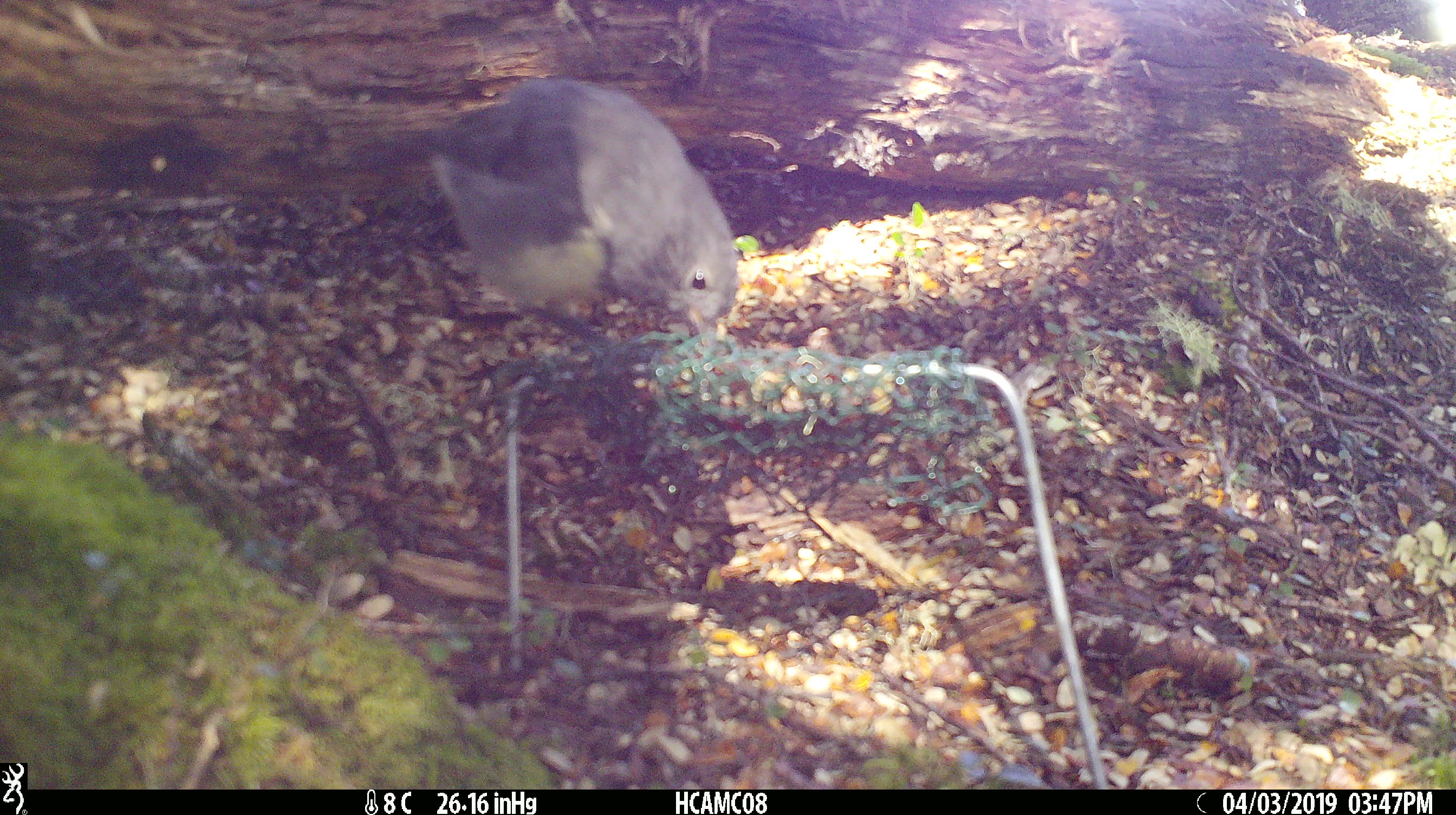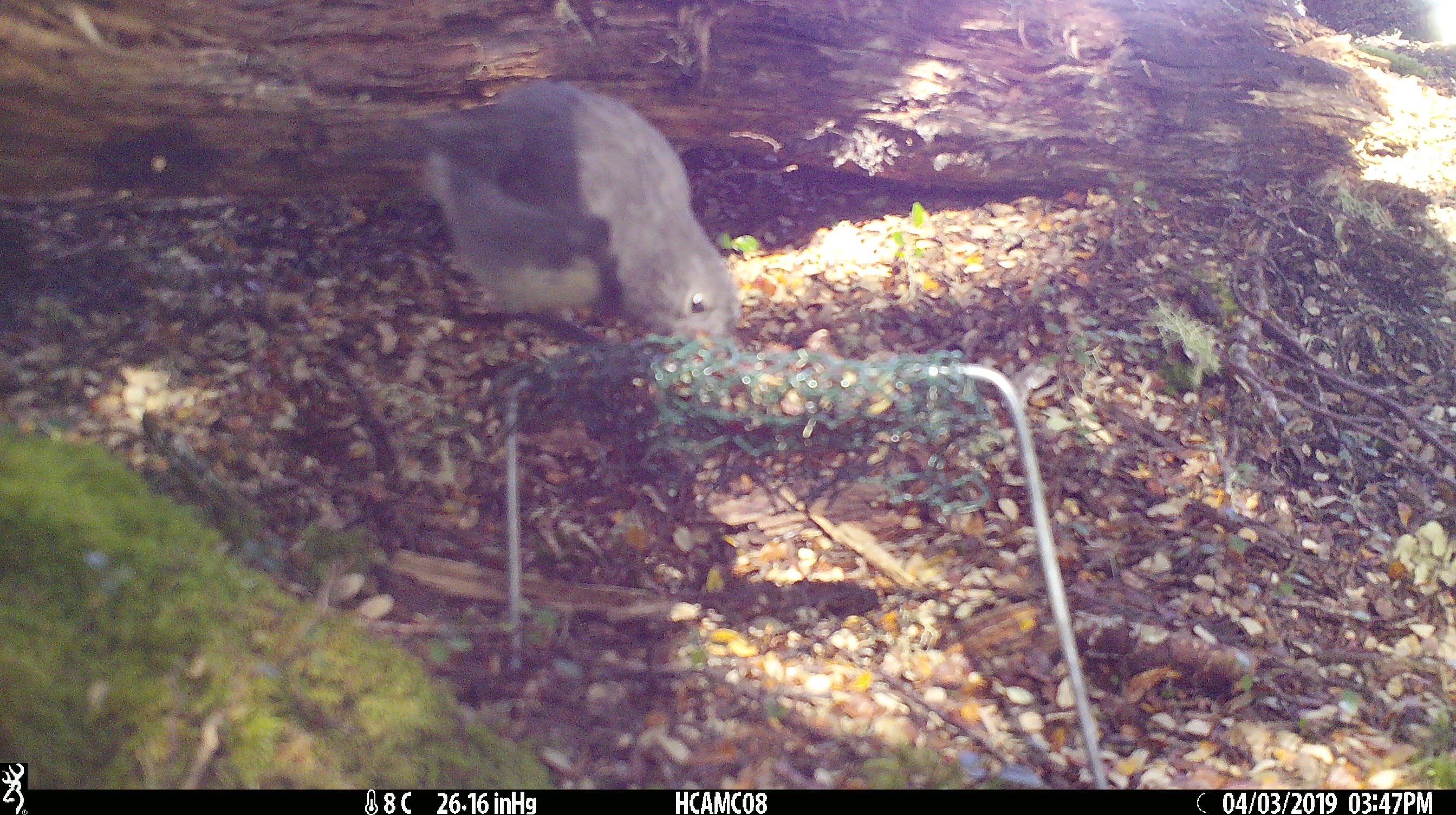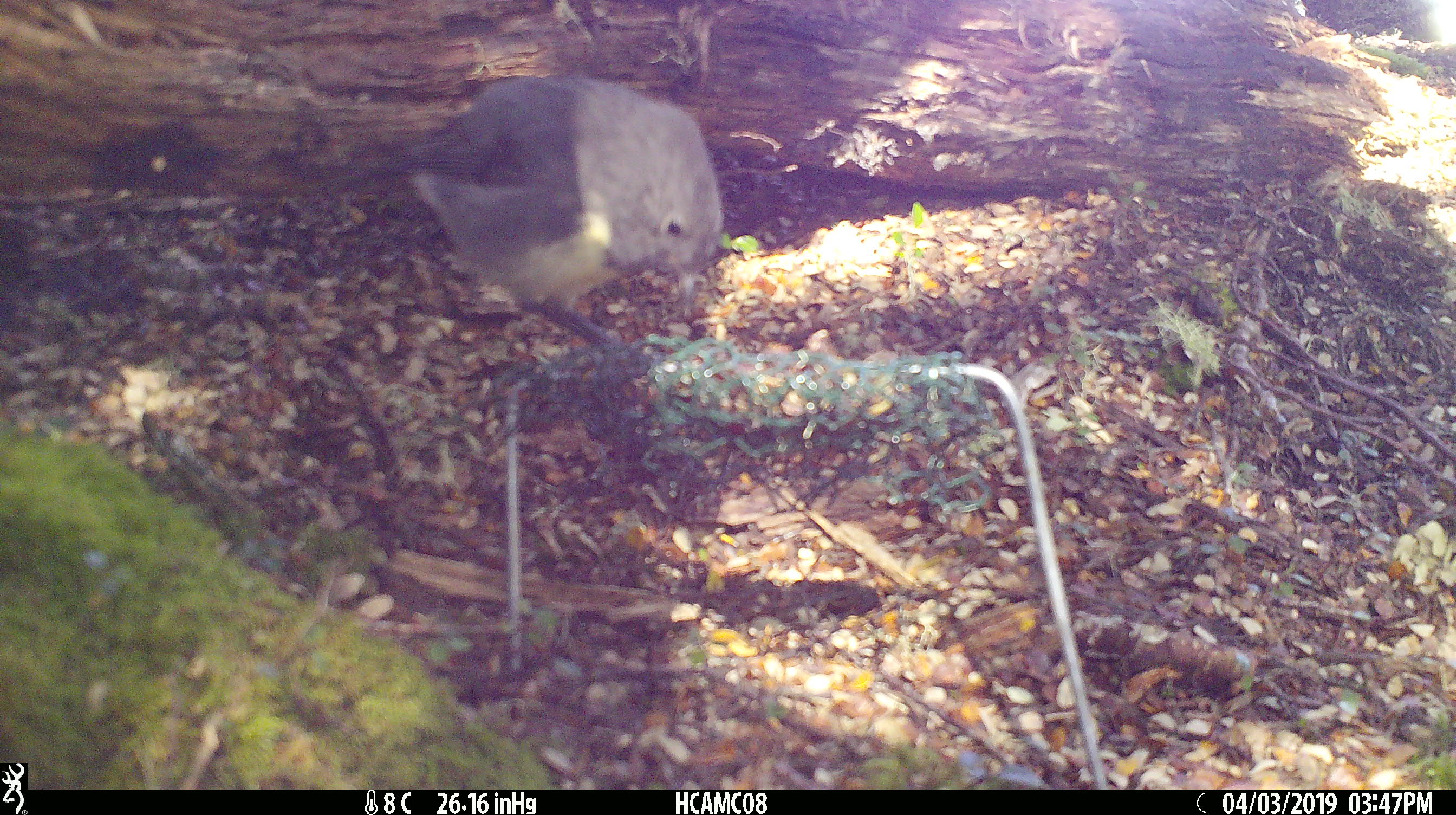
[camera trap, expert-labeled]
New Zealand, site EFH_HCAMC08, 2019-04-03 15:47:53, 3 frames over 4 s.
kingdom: Animalia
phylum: Chordata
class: Aves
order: Passeriformes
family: Petroicidae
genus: Petroica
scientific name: Petroica australis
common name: new zealand robin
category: robin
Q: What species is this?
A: Robin (new zealand robin) (Petroica australis).